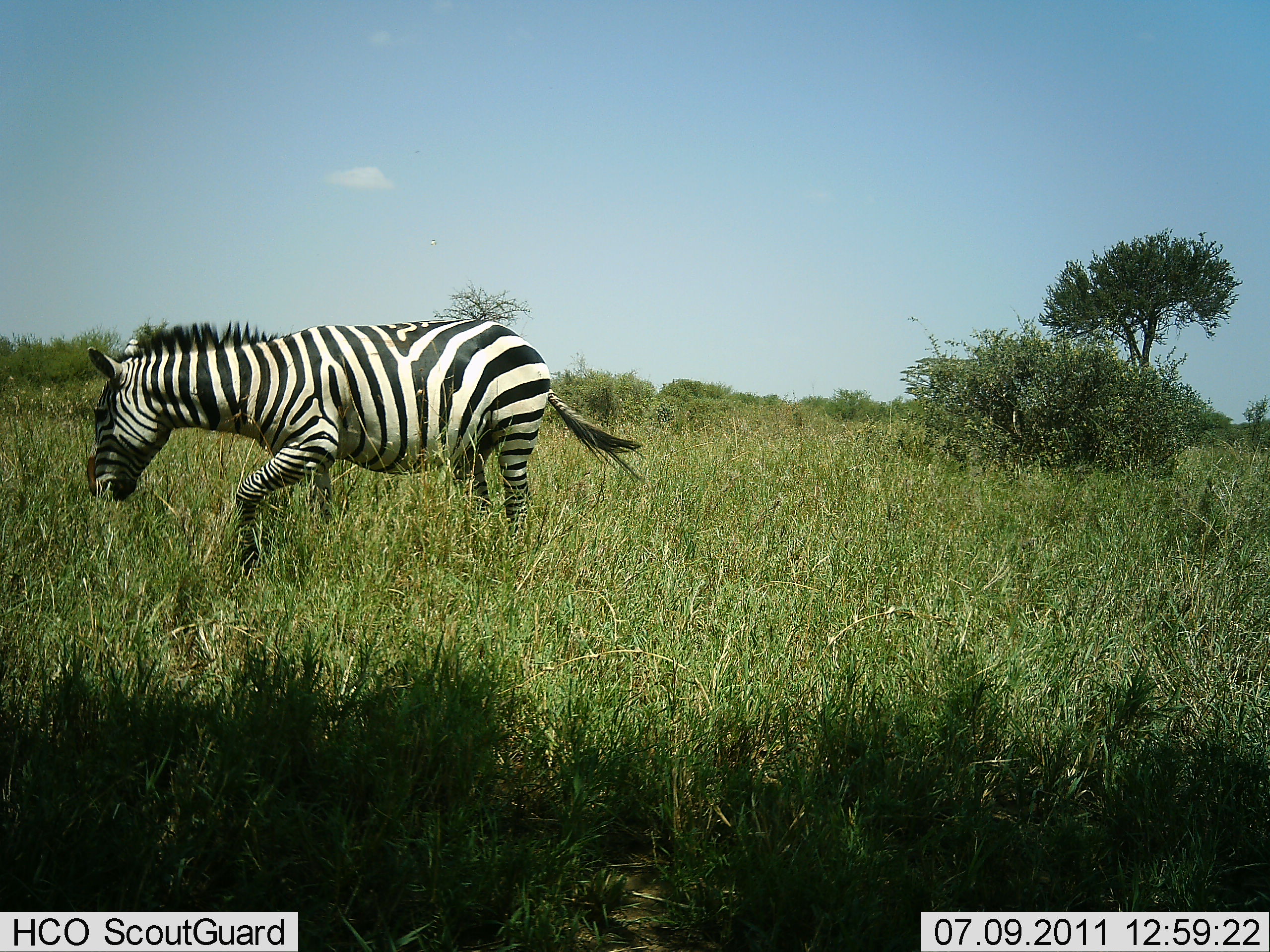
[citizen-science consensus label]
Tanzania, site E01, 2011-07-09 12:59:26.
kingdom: Animalia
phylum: Chordata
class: Mammalia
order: Perissodactyla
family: Equidae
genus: Equus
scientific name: Equus quagga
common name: plains zebra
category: zebra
Zebra (plains zebra) (Equus quagga), count 1. Behavior (volunteer vote fractions): standing 10%, resting 0%, moving 60%, interacting 0%. Young present (vote fraction): 0%. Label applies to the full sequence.